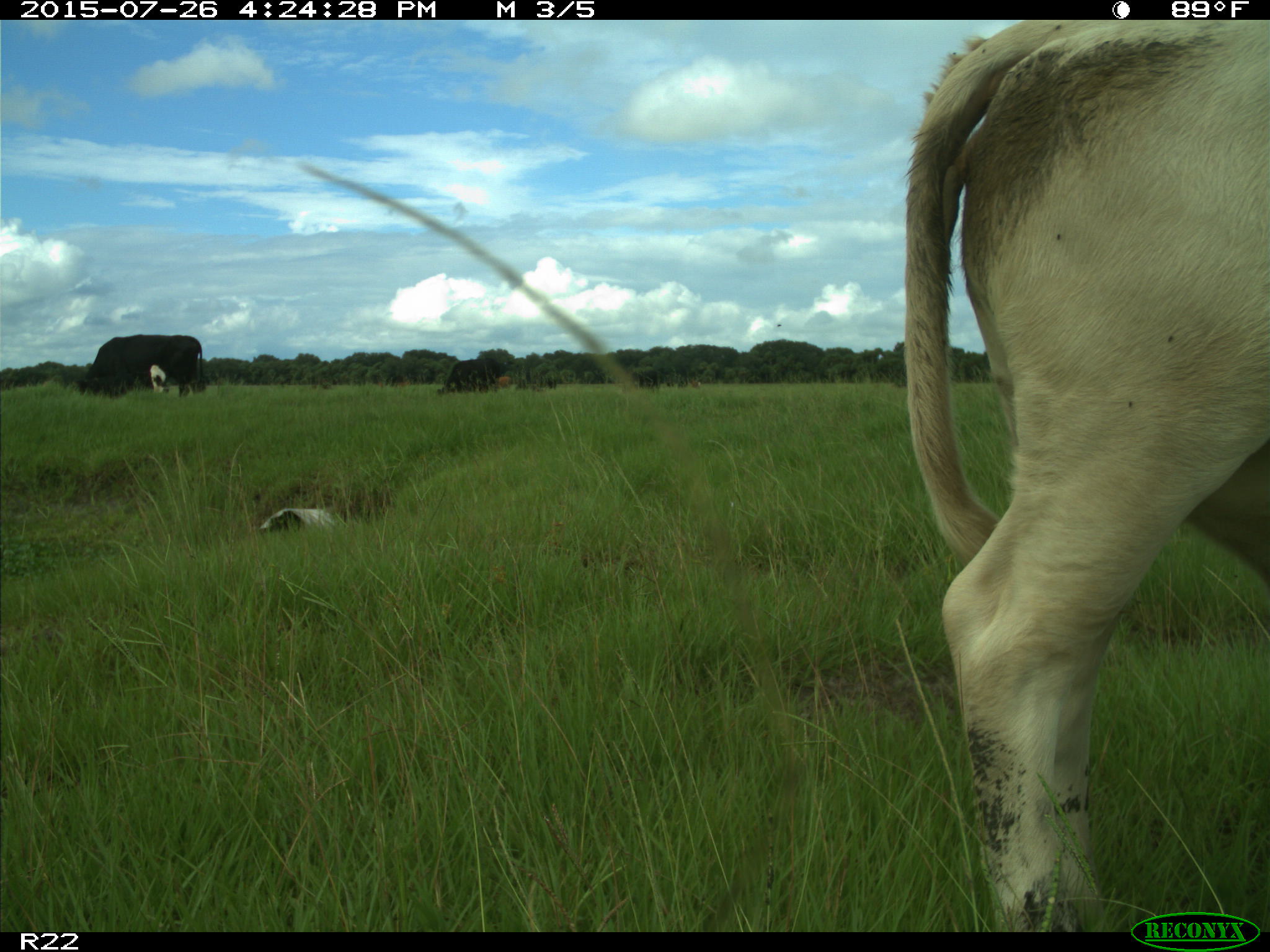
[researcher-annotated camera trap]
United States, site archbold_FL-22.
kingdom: Animalia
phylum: Chordata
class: Mammalia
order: Artiodactyla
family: Bovidae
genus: Bos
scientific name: Bos taurus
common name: domestic cow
Bos taurus (domestic cow).